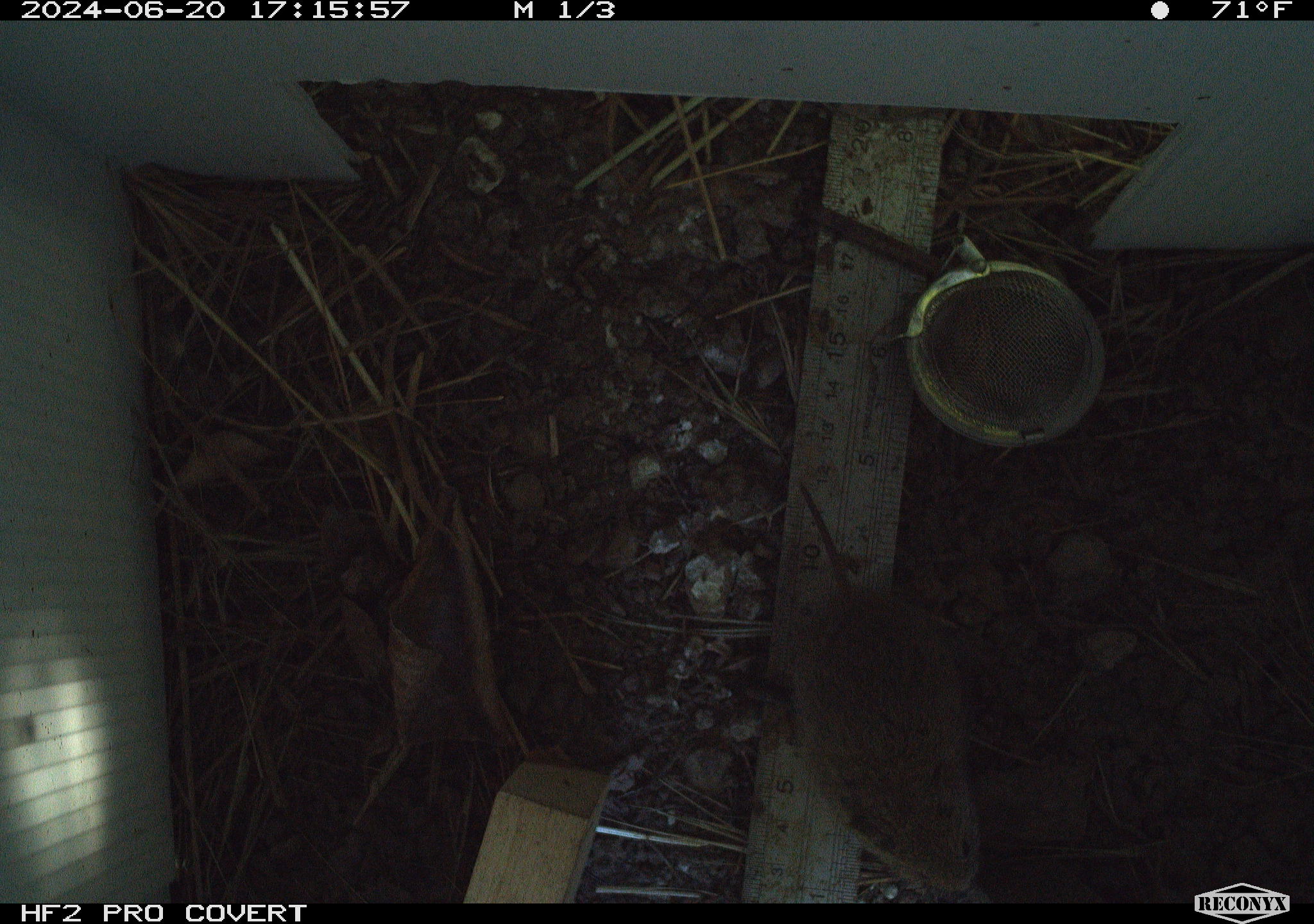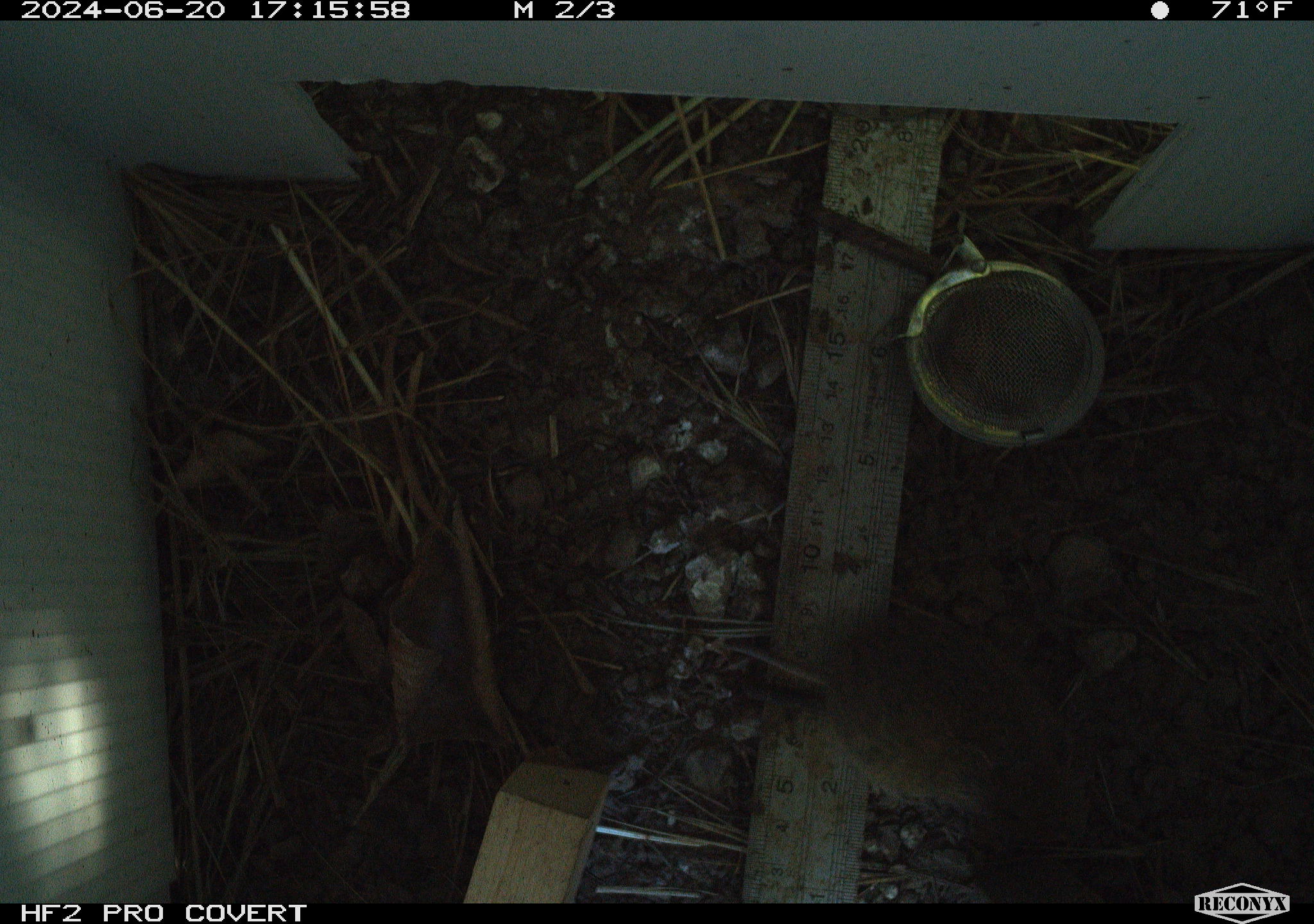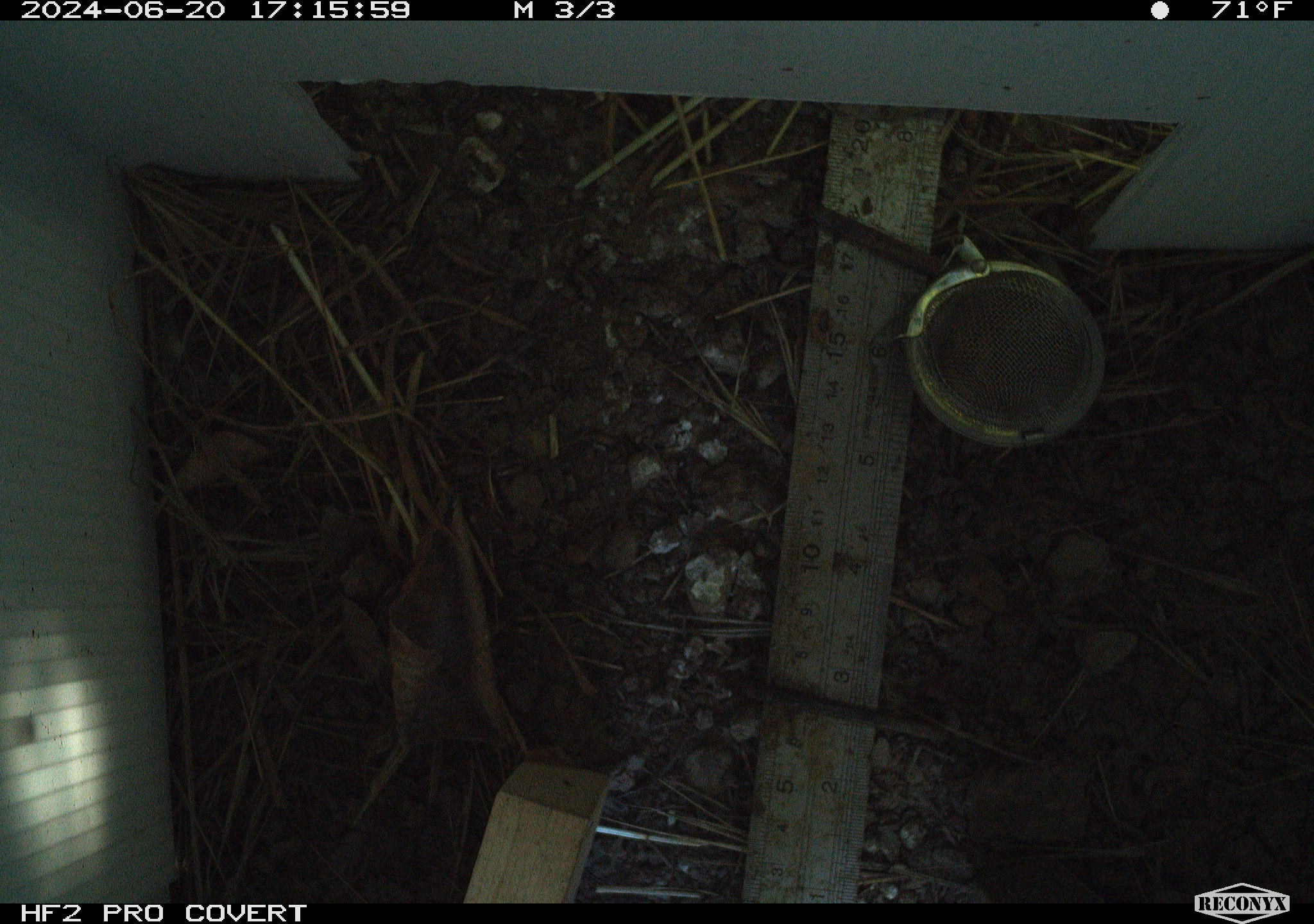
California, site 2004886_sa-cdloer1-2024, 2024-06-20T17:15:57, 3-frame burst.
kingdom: Animalia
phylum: Chordata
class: Mammalia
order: Rodentia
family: Cricetidae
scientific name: Arvicolinae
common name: voles, lemmings, and muskrats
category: arvicolinae subfamily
Arvicolinae subfamily (voles, lemmings, and muskrats) (Arvicolinae).